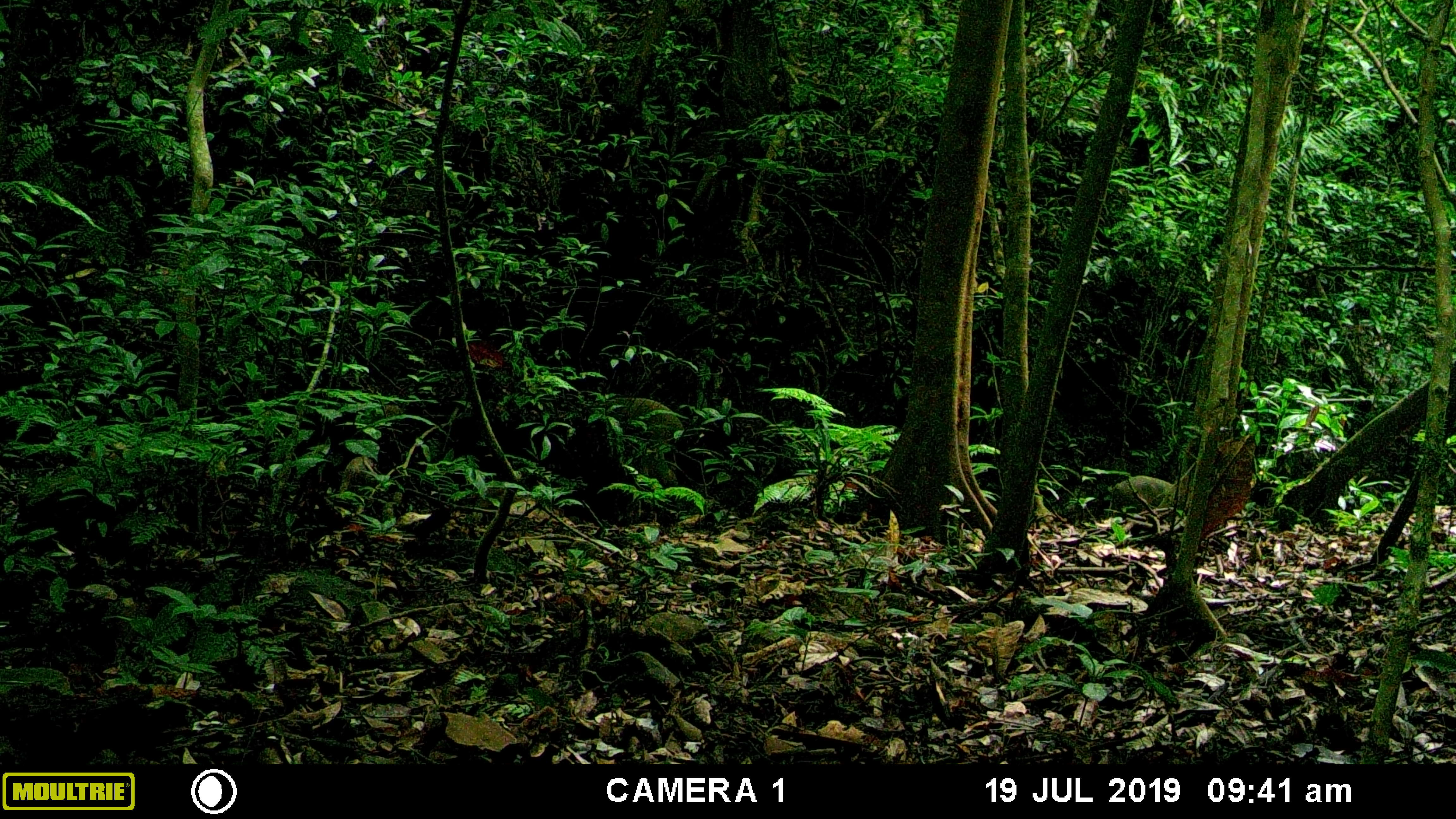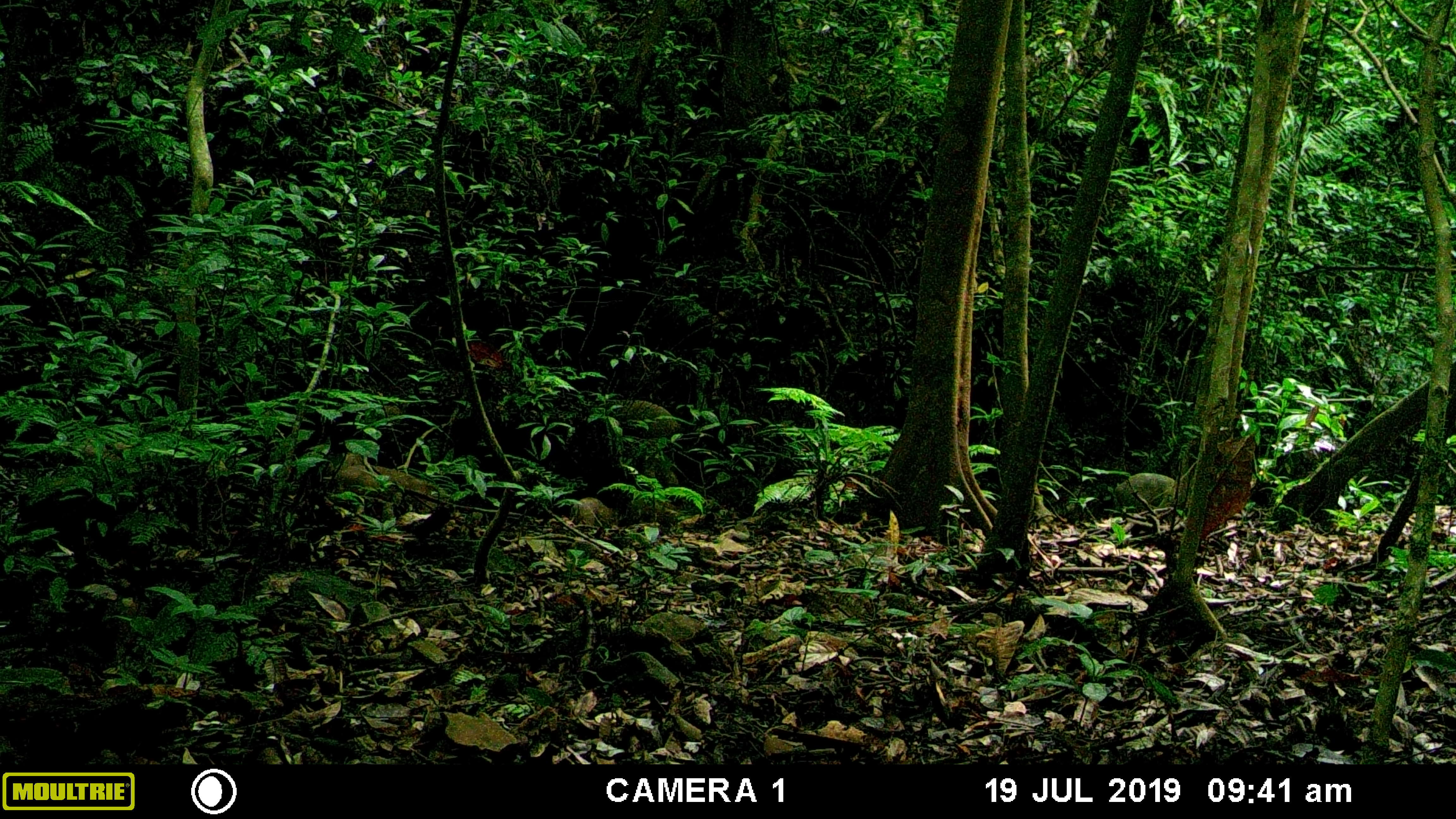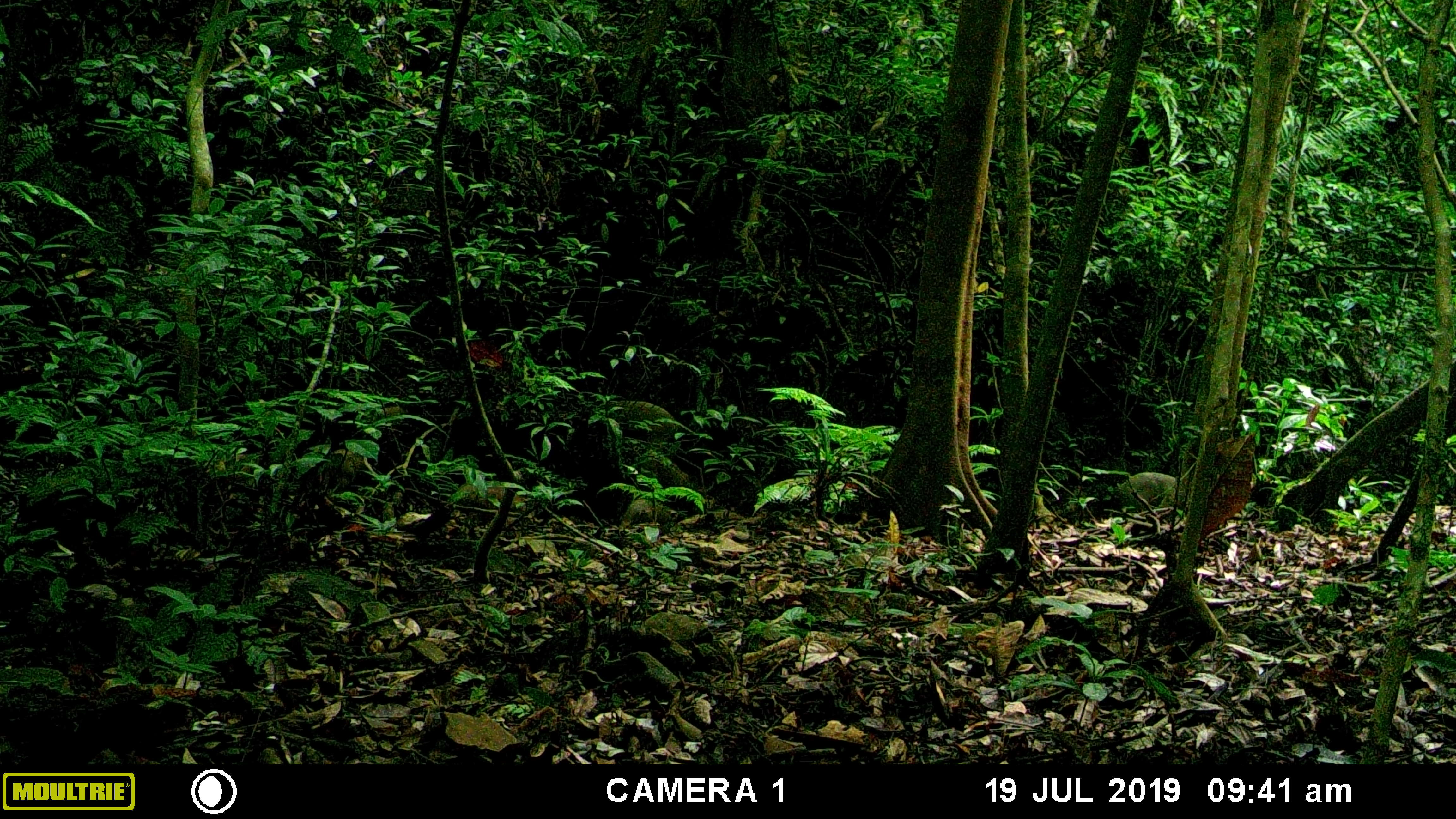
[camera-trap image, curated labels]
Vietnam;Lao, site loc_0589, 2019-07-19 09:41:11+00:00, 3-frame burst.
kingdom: Animalia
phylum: Chordata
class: Mammalia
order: Artiodactyla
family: Suidae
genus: Sus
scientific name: Sus scrofa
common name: eurasian wild pig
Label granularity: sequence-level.